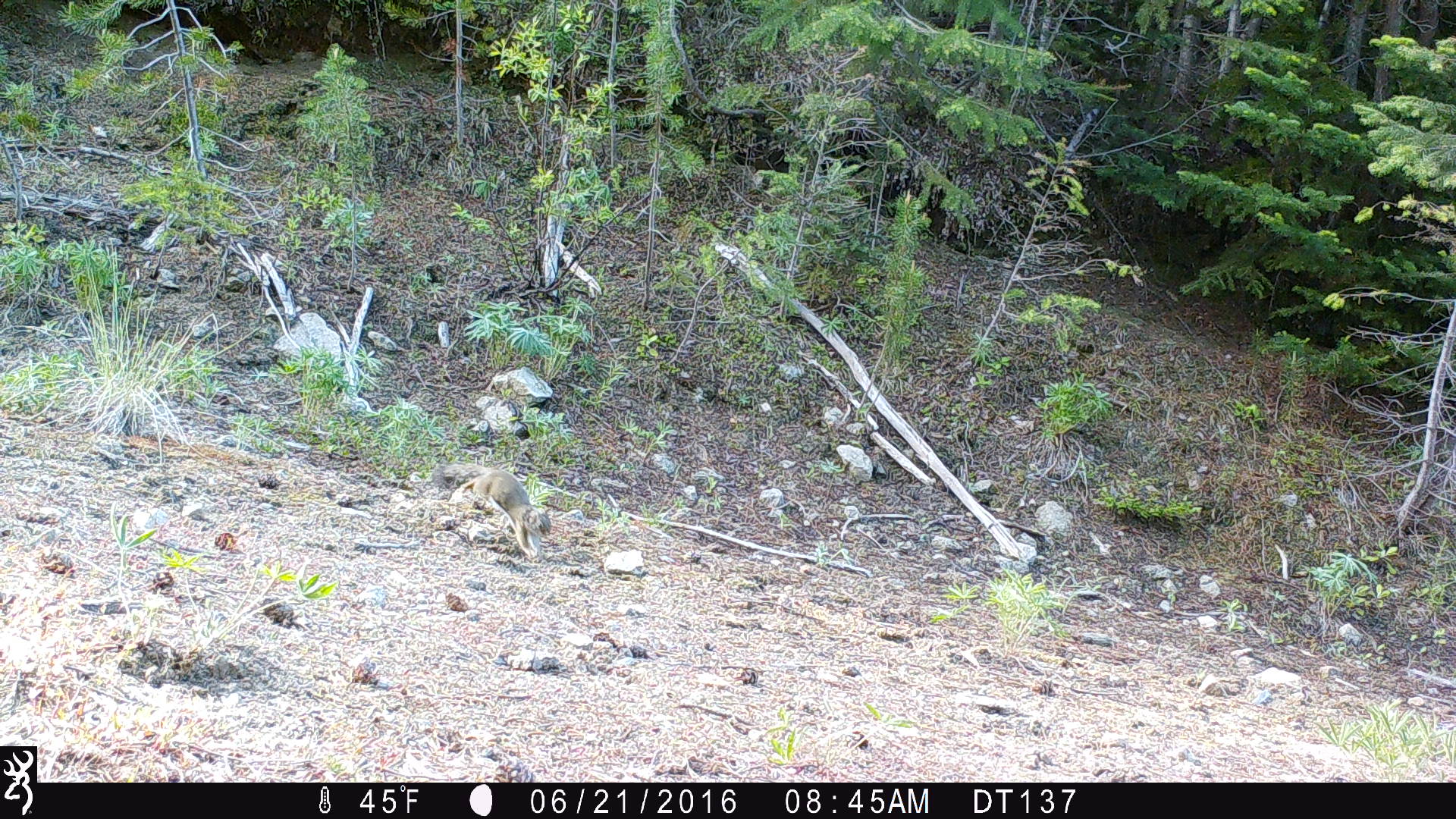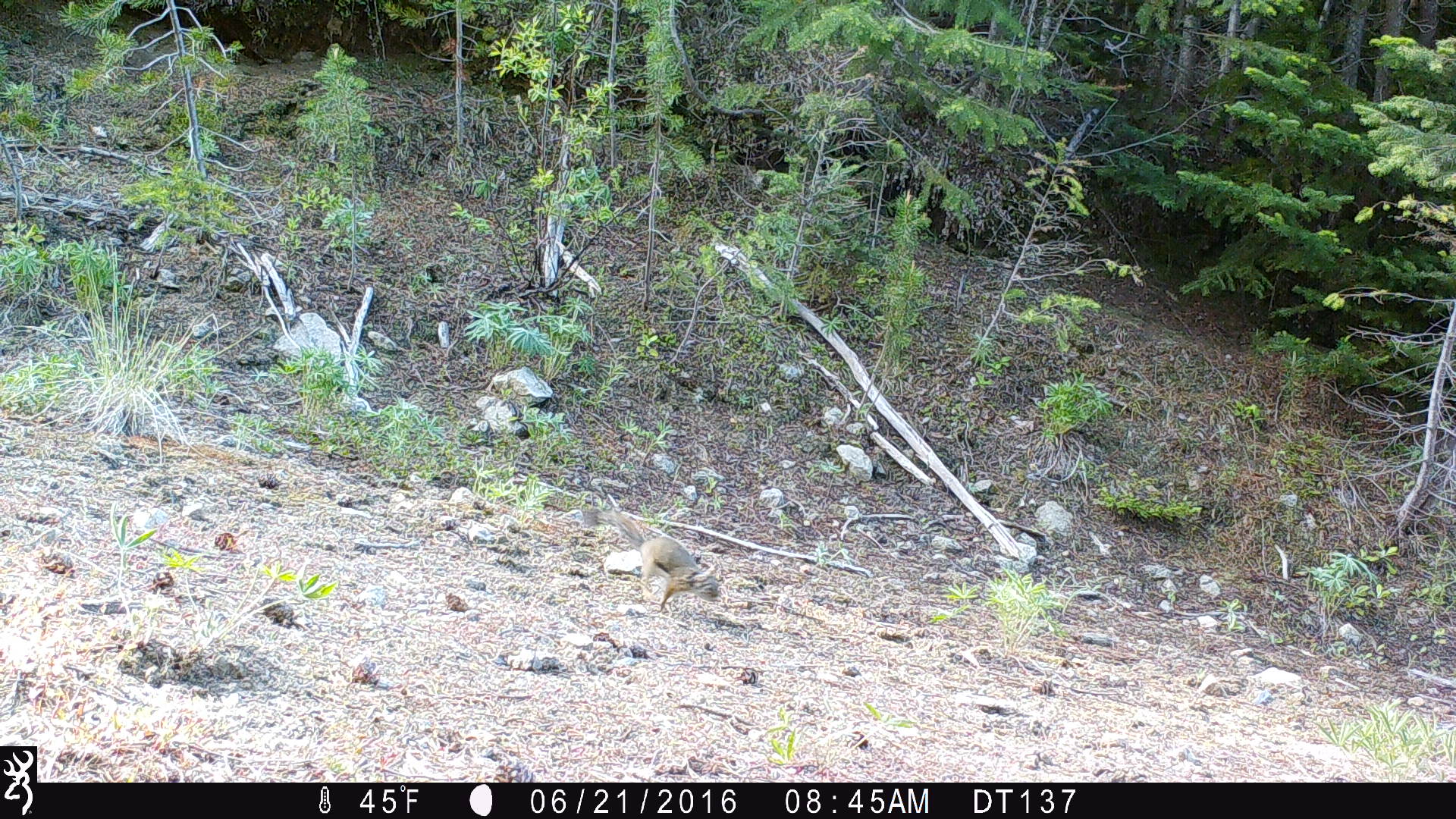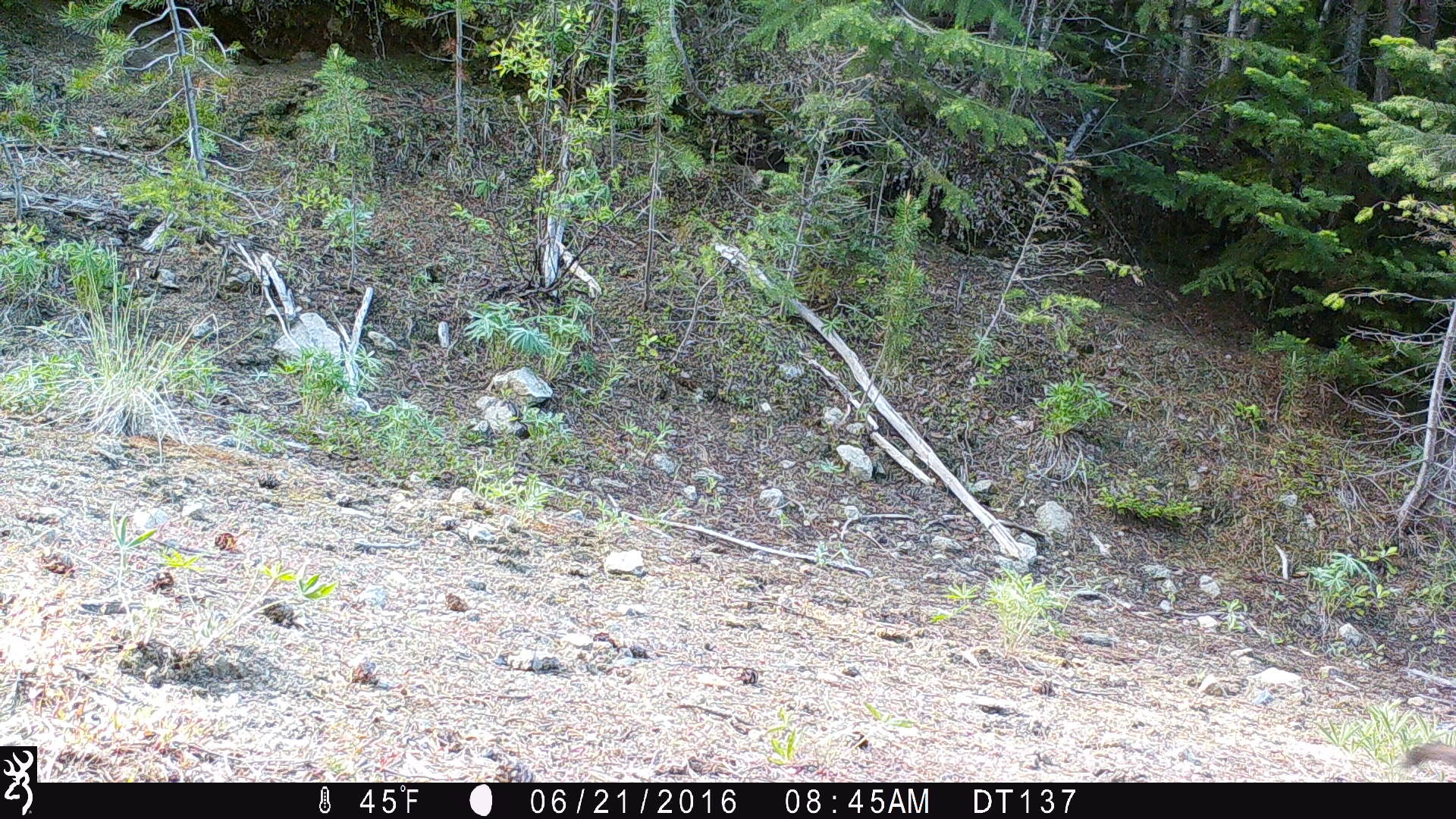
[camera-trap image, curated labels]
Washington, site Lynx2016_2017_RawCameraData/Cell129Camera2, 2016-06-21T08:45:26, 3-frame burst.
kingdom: Animalia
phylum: Chordata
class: Mammalia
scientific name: Mammalia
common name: small mammal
Small mammal (Mammalia). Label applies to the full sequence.